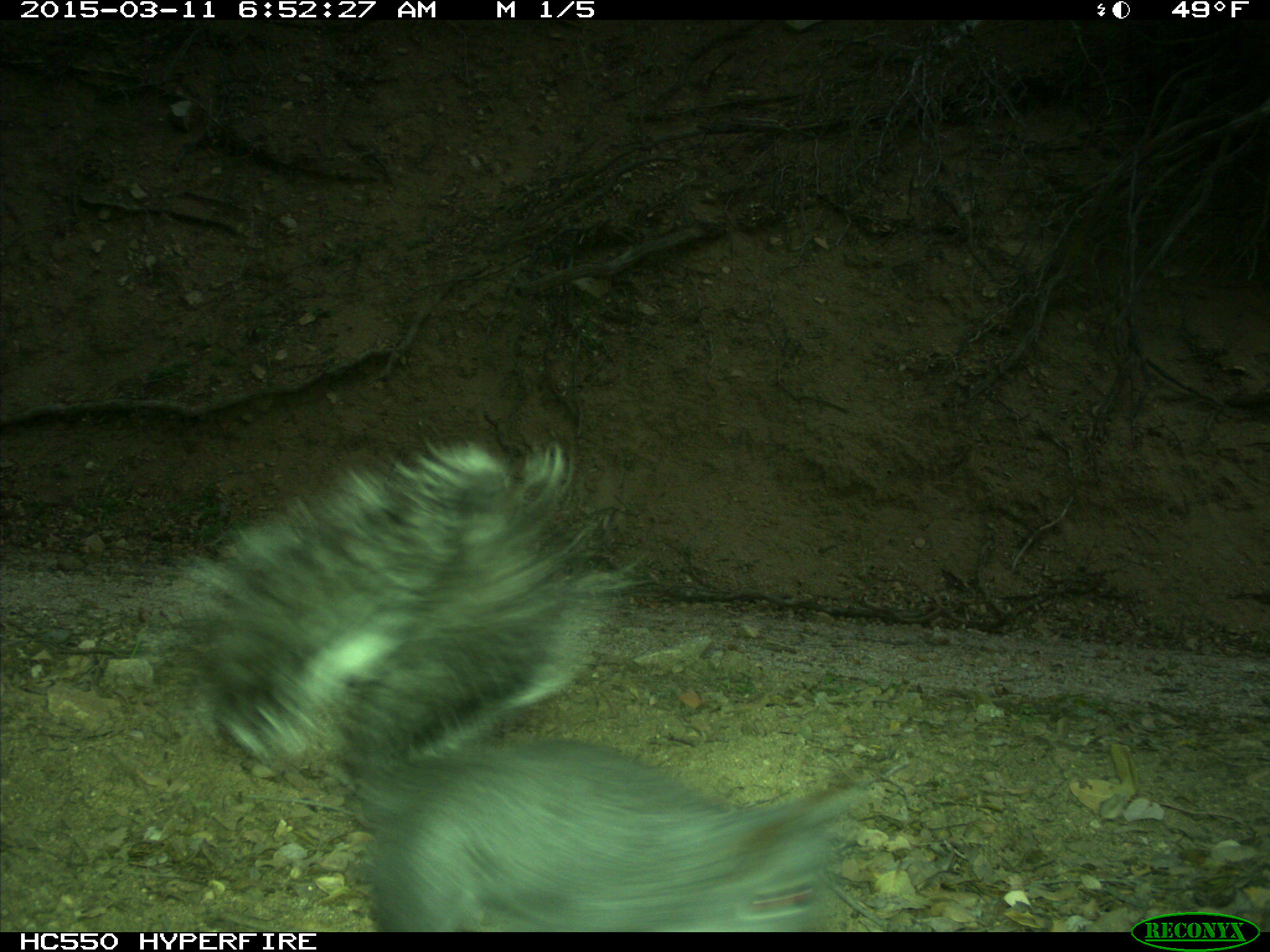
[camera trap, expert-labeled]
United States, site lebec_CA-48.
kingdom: Animalia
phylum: Chordata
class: Mammalia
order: Rodentia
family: Sciuridae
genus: Sciurus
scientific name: Sciurus carolinensis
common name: eastern gray squirrel